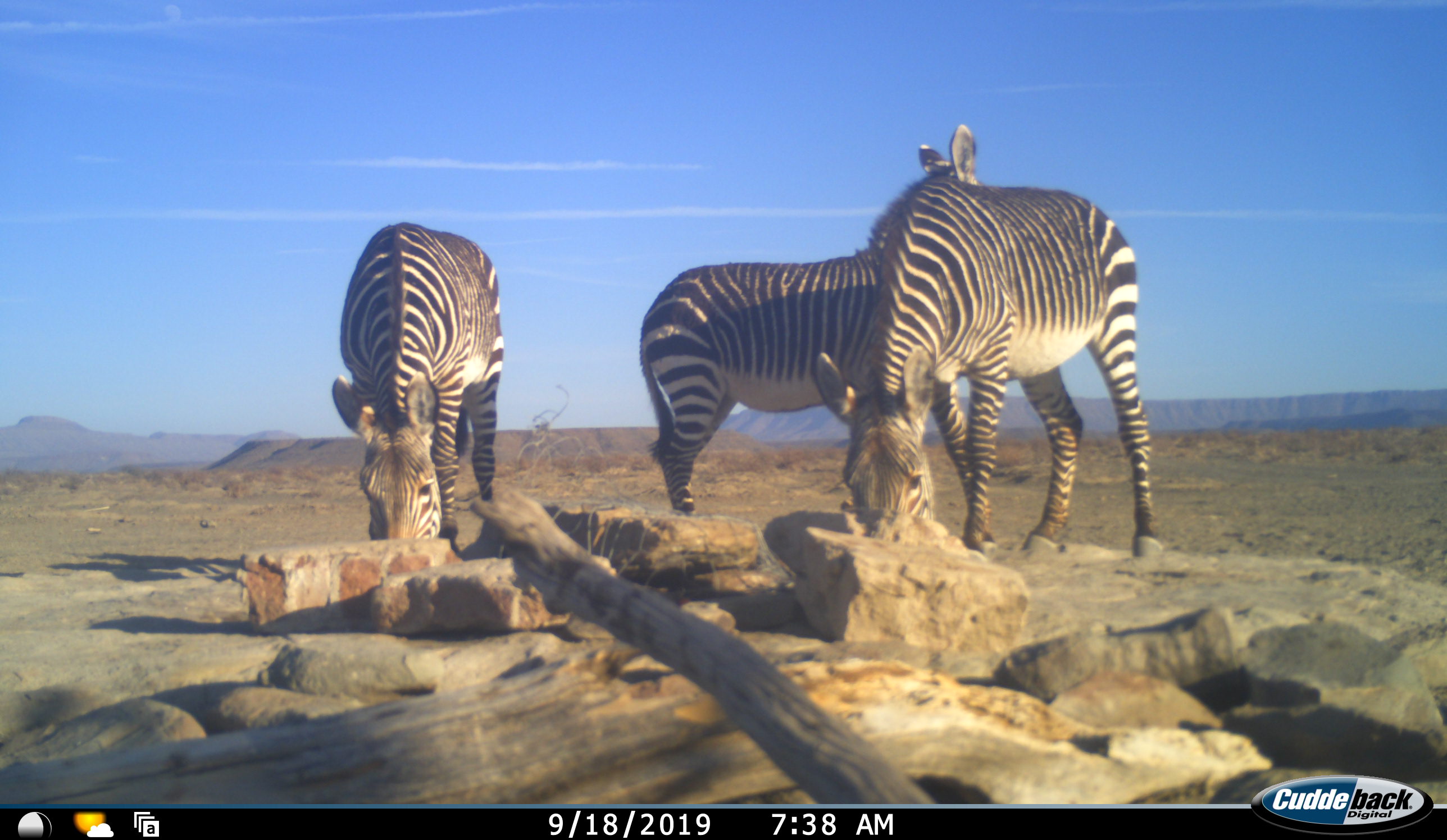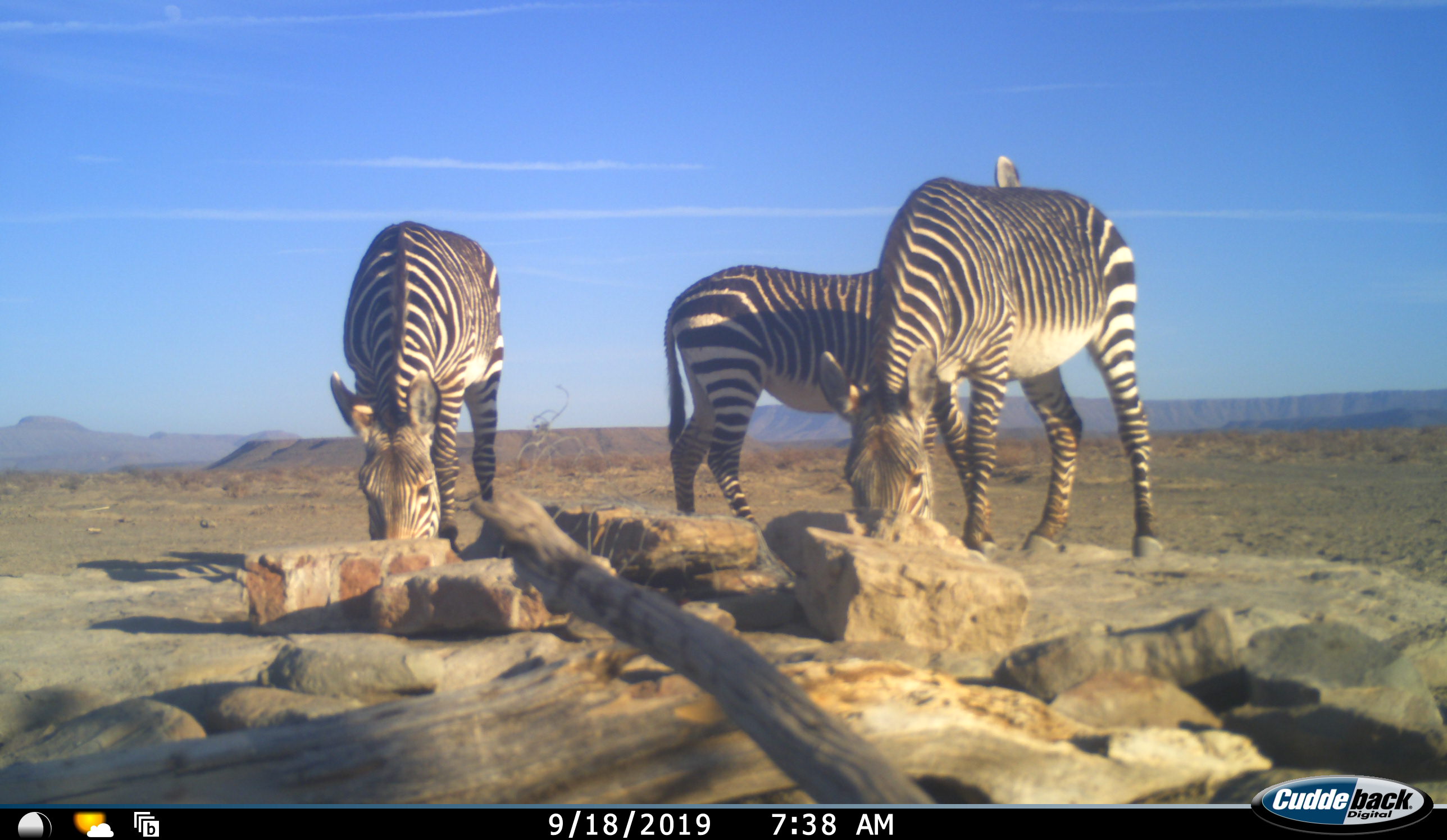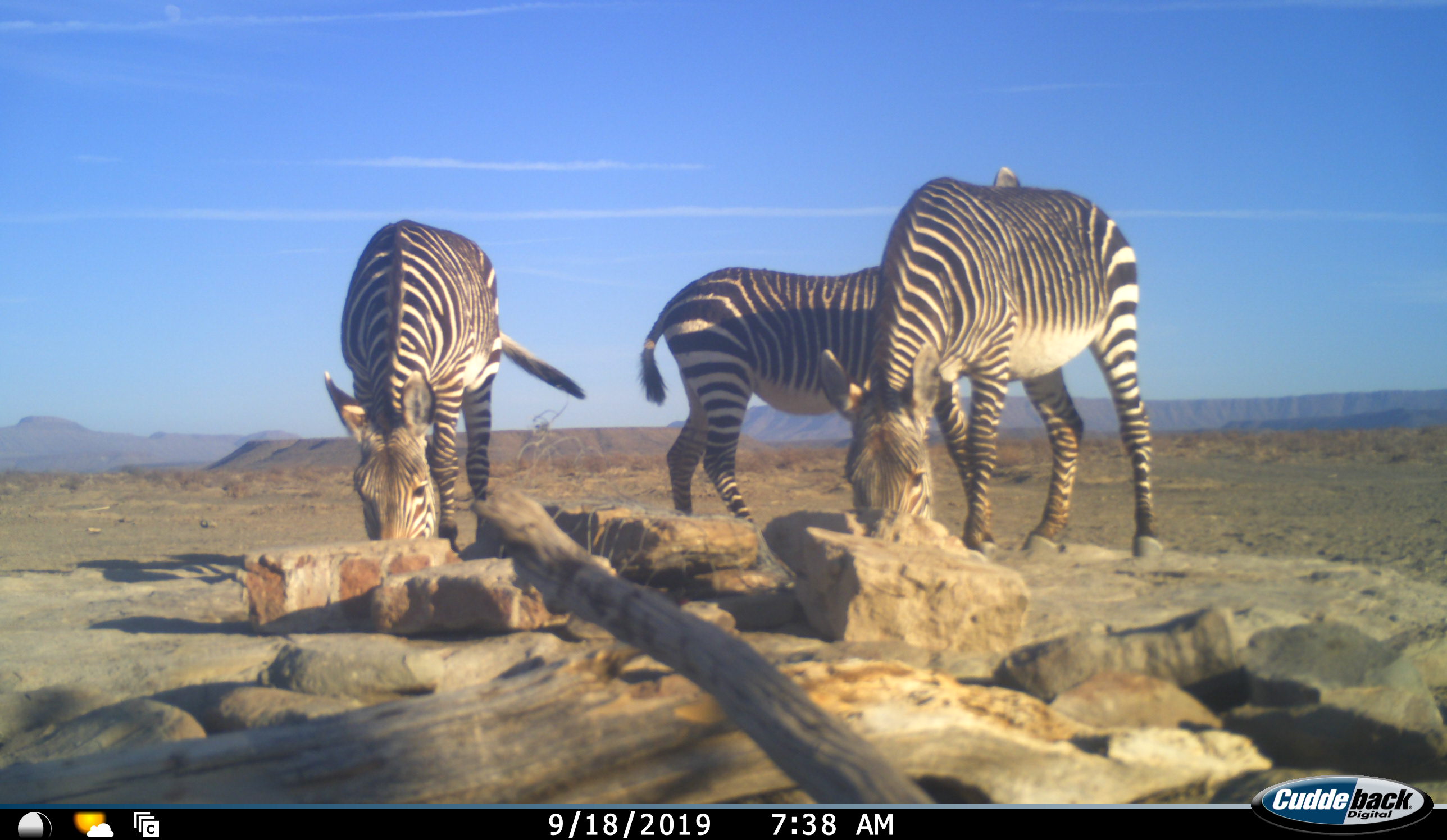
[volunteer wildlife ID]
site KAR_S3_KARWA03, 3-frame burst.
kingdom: Animalia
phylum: Chordata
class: Mammalia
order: Perissodactyla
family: Equidae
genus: Equus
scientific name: Equus zebra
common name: mountain zebra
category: zebramountain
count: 3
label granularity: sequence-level